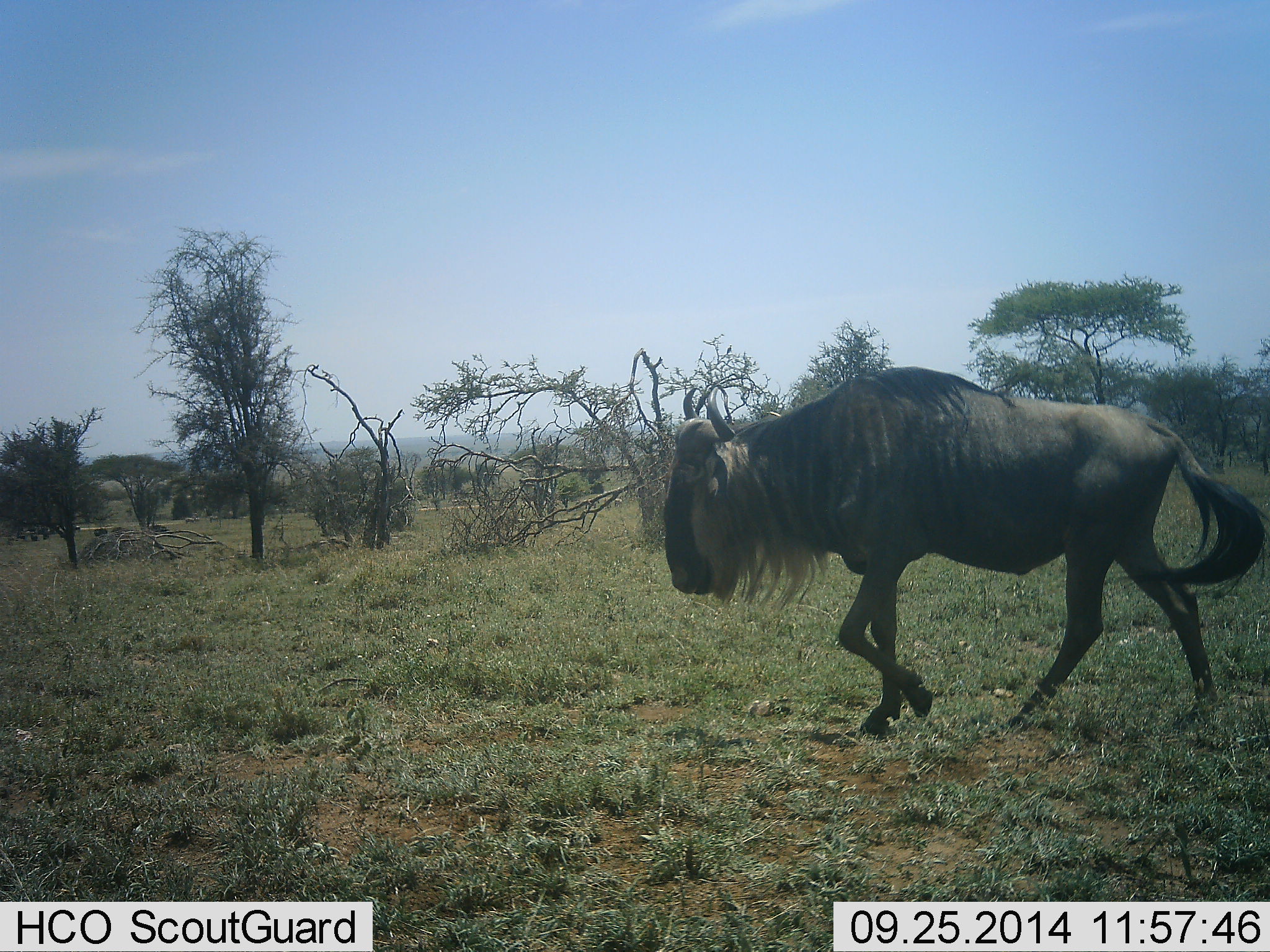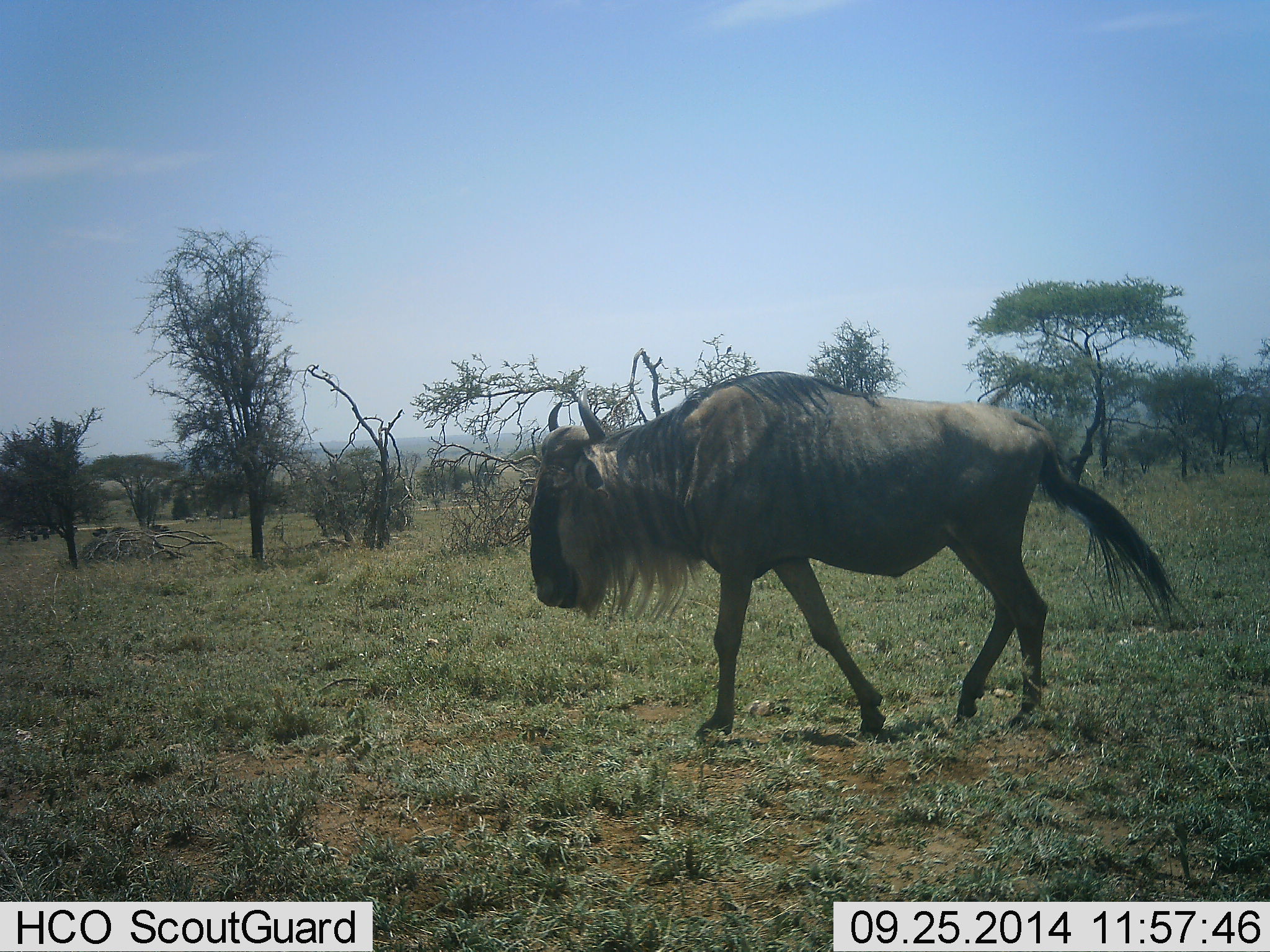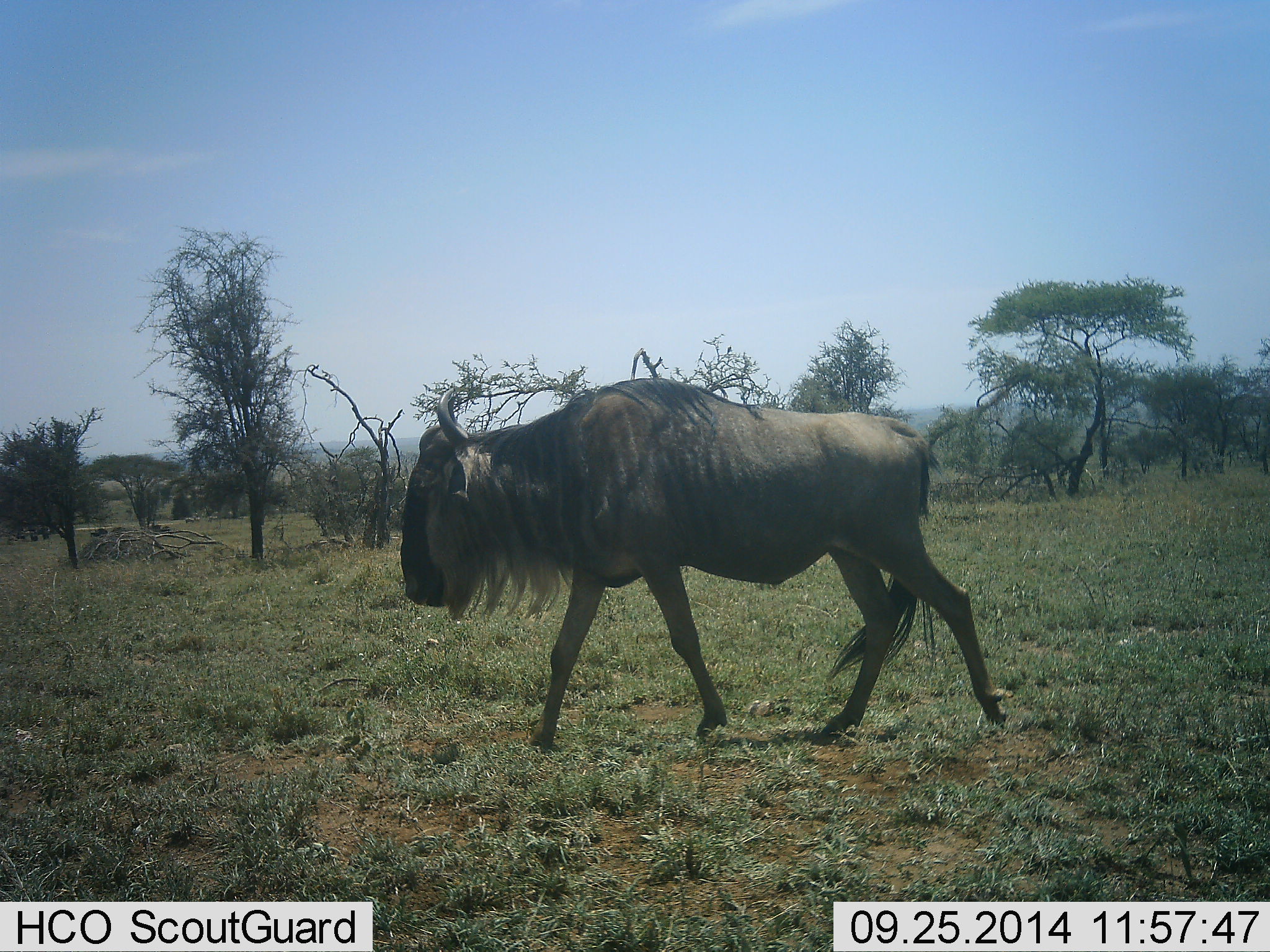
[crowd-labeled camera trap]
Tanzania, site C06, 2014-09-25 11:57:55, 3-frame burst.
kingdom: Animalia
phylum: Chordata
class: Mammalia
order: Artiodactyla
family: Bovidae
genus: Connochaetes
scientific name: Connochaetes taurinus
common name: blue wildebeest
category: wildebeest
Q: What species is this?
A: Wildebeest (blue wildebeest) (Connochaetes taurinus).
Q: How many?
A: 1.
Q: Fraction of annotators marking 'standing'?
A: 0%.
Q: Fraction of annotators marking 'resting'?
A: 0%.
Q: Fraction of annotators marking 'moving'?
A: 100%.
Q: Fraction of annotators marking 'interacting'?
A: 0%.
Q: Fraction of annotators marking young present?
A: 0%.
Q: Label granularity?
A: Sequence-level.